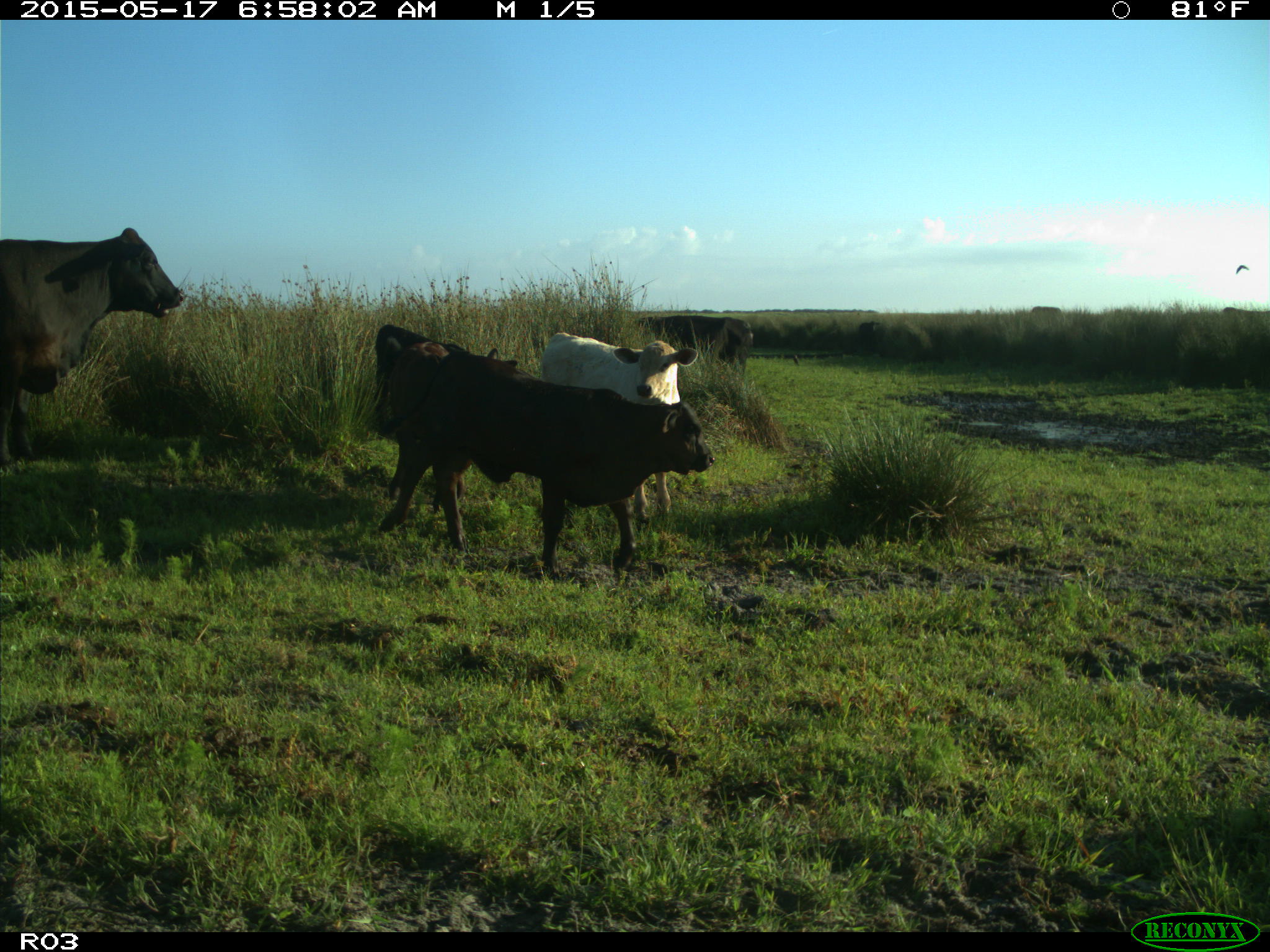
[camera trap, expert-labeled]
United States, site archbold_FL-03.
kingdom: Animalia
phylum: Chordata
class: Mammalia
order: Artiodactyla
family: Bovidae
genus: Bos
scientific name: Bos taurus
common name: domestic cow